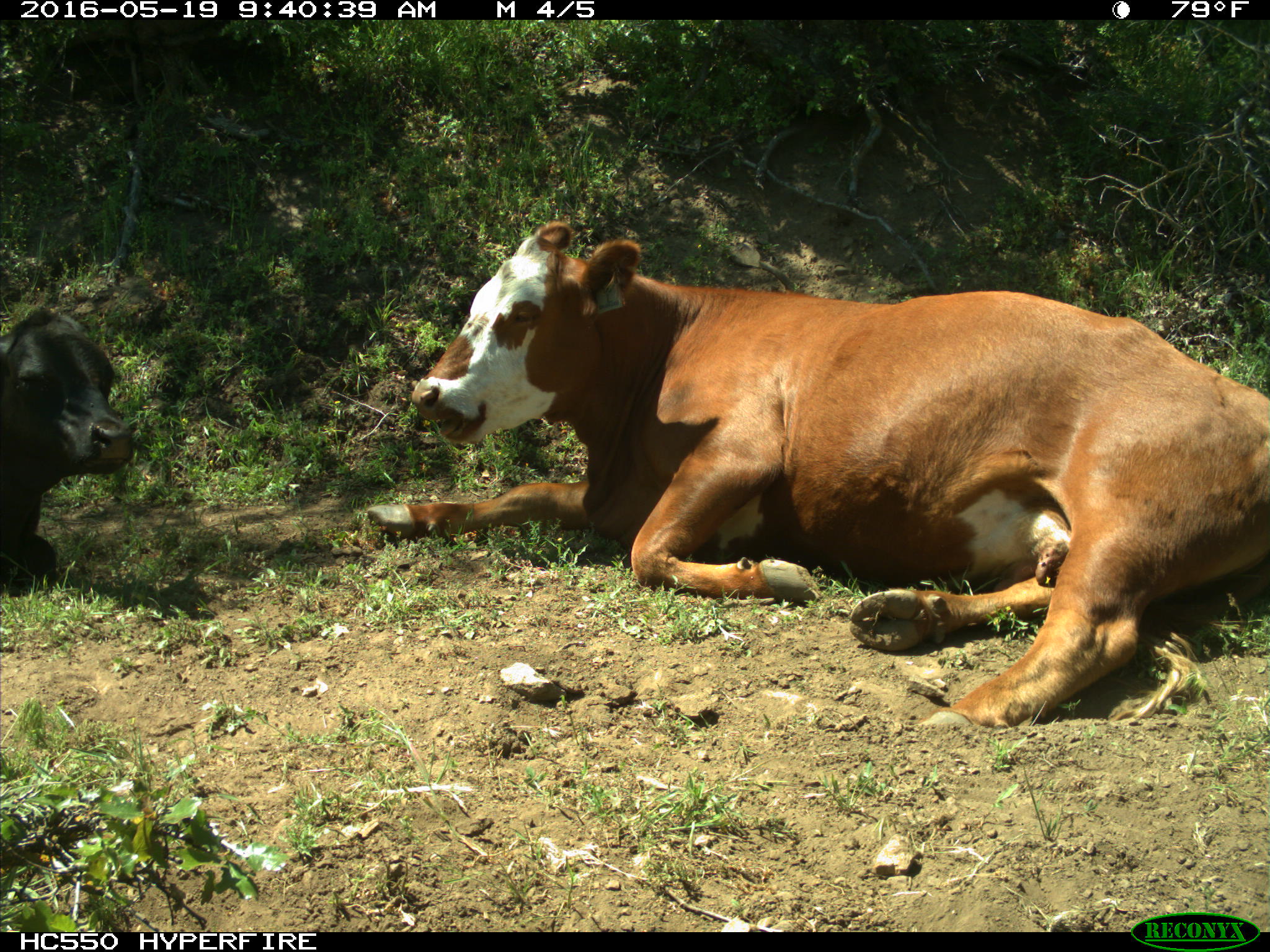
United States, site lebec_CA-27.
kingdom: Animalia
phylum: Chordata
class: Mammalia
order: Artiodactyla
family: Bovidae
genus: Bos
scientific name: Bos taurus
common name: domestic cow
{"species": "Bos taurus (domestic cow)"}